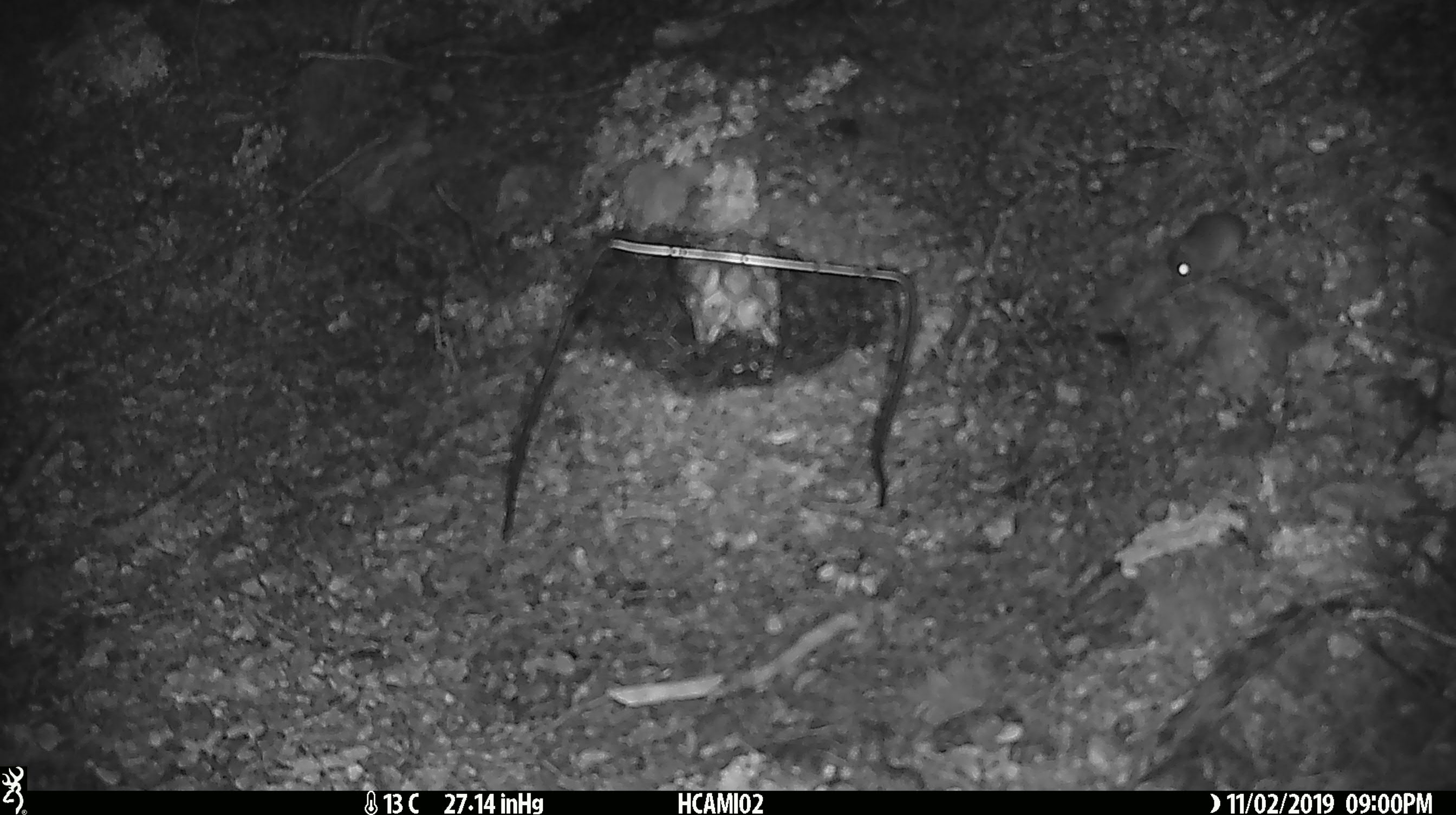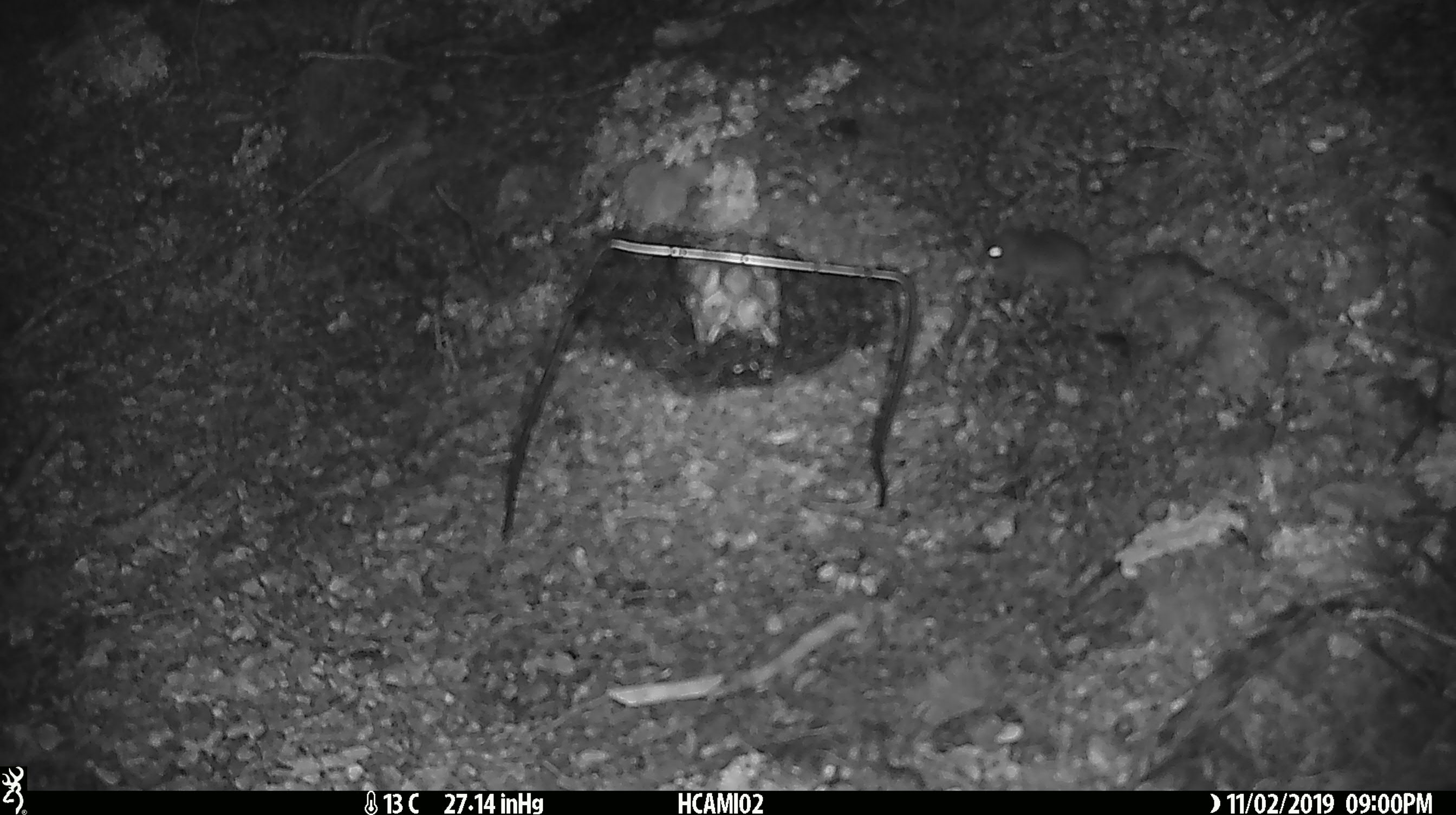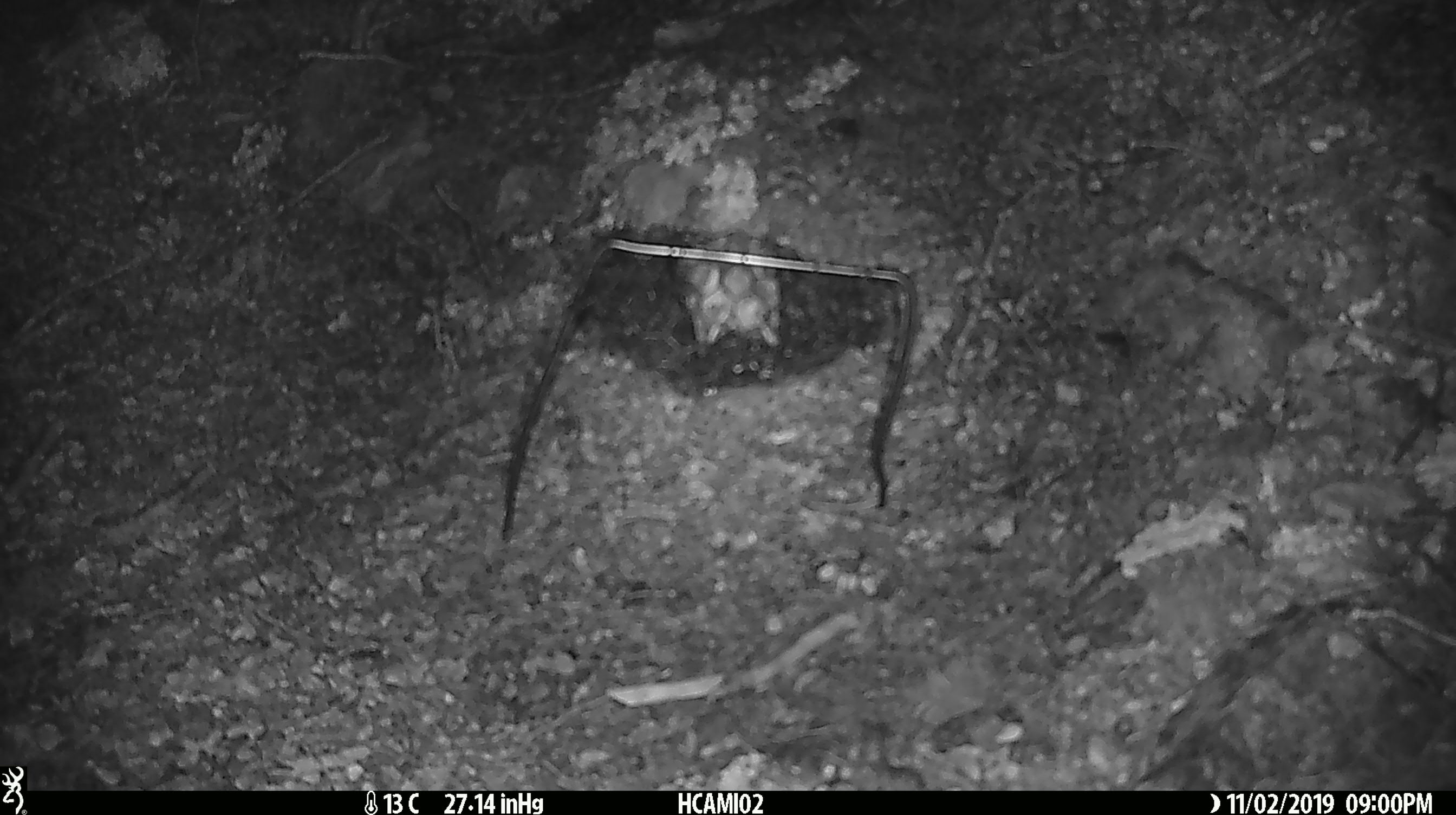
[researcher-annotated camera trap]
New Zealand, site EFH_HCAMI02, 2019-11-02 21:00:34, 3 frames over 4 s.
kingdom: Animalia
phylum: Chordata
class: Mammalia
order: Rodentia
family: Muridae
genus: Mus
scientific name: Mus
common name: mouse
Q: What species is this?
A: Mouse (Mus).